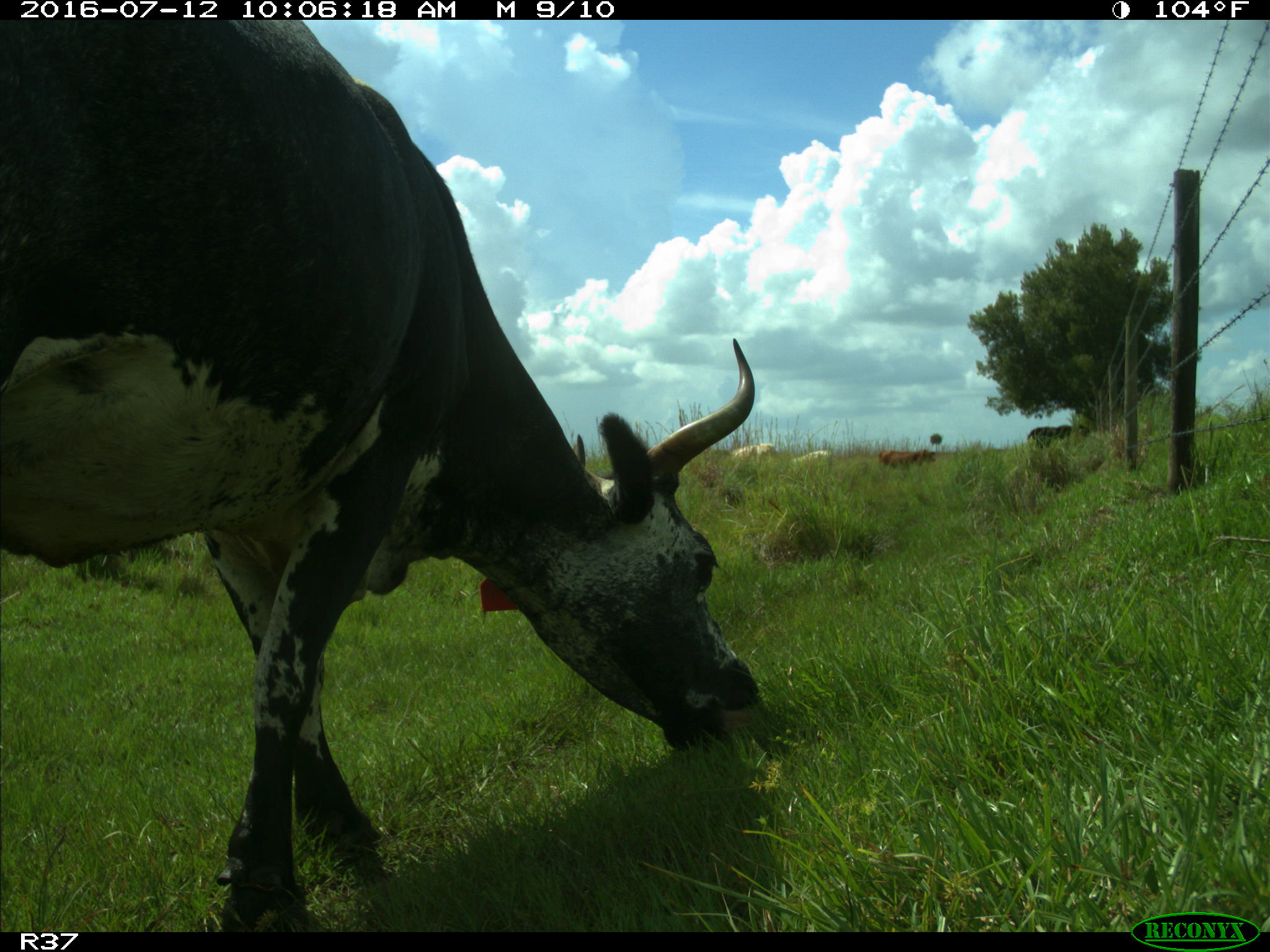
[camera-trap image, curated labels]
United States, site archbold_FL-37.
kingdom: Animalia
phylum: Chordata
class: Mammalia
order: Artiodactyla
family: Bovidae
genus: Bos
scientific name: Bos taurus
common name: domestic cow